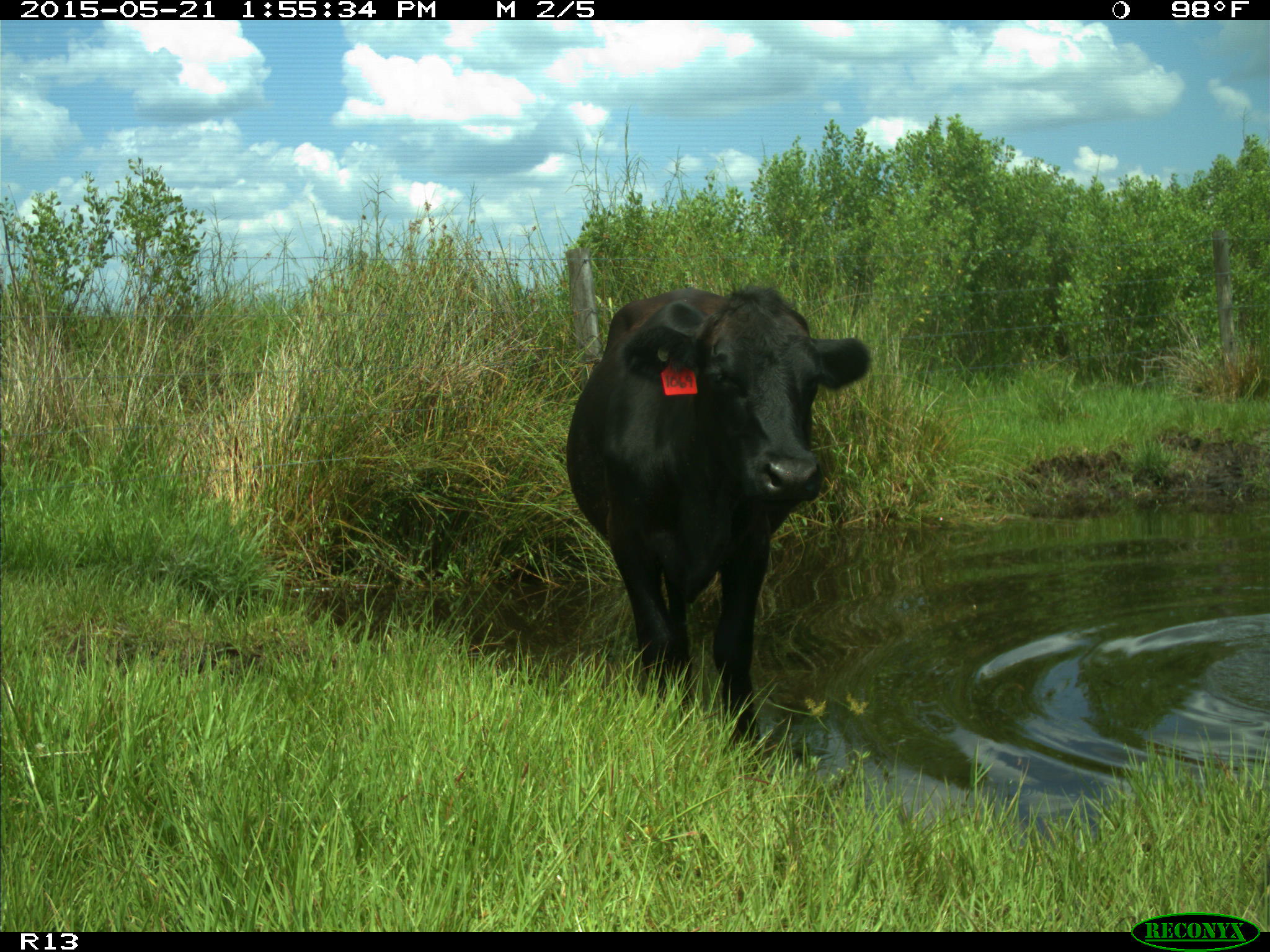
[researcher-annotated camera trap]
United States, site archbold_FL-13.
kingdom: Animalia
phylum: Chordata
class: Mammalia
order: Artiodactyla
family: Bovidae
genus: Bos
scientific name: Bos taurus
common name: domestic cow